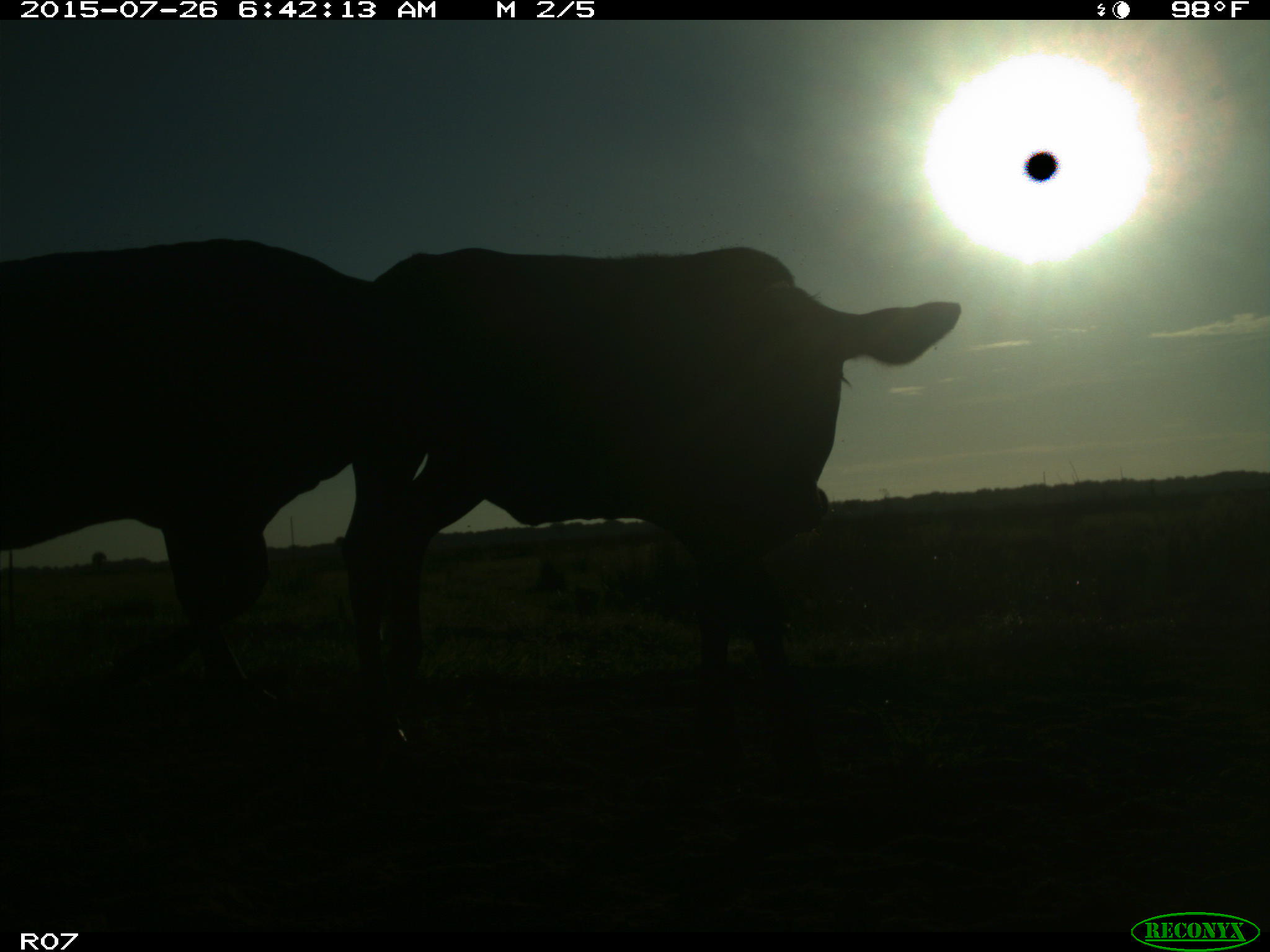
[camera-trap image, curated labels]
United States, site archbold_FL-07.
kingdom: Animalia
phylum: Chordata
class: Mammalia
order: Artiodactyla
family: Bovidae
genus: Bos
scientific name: Bos taurus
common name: domestic cow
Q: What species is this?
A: Bos taurus (domestic cow).